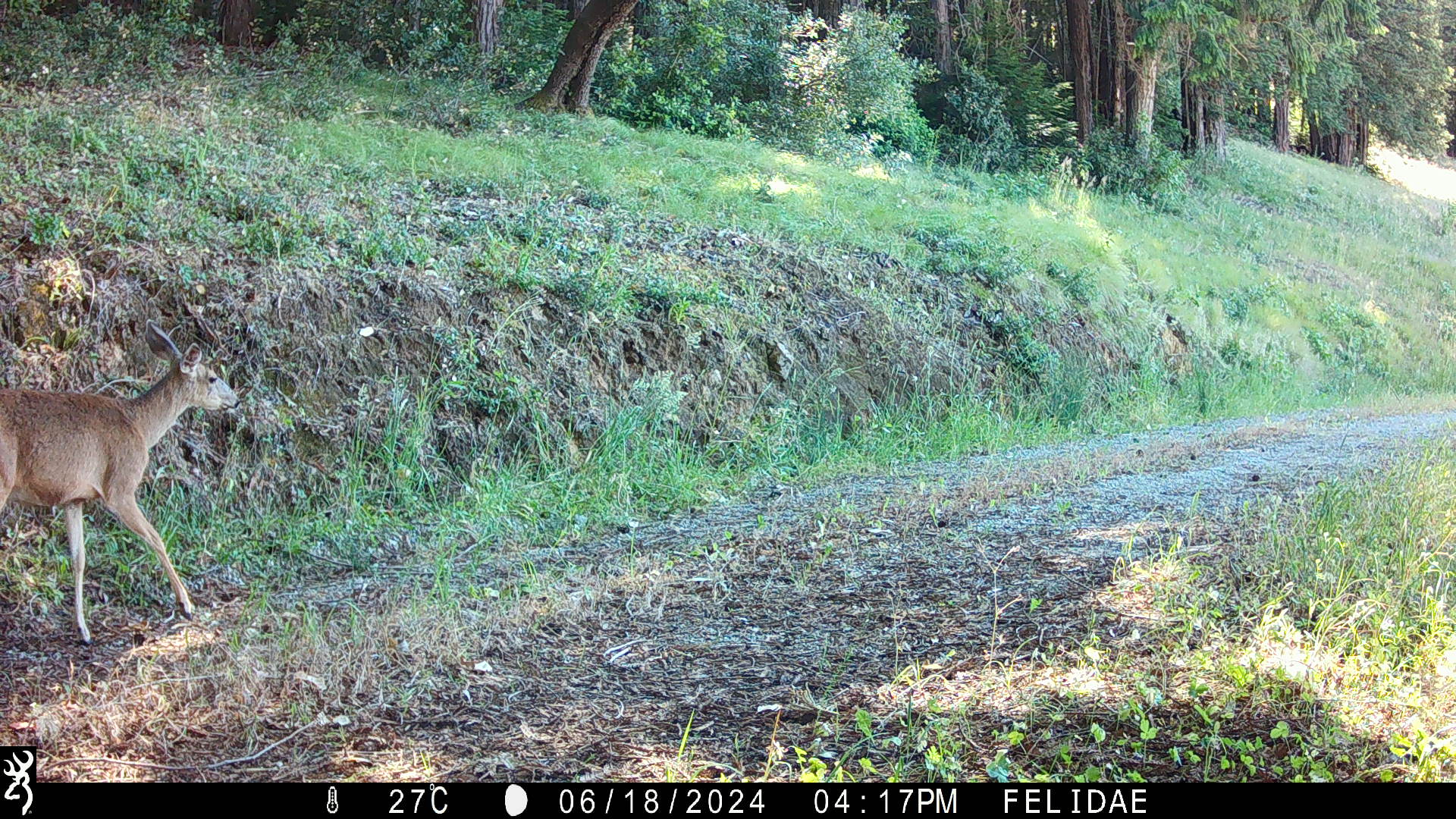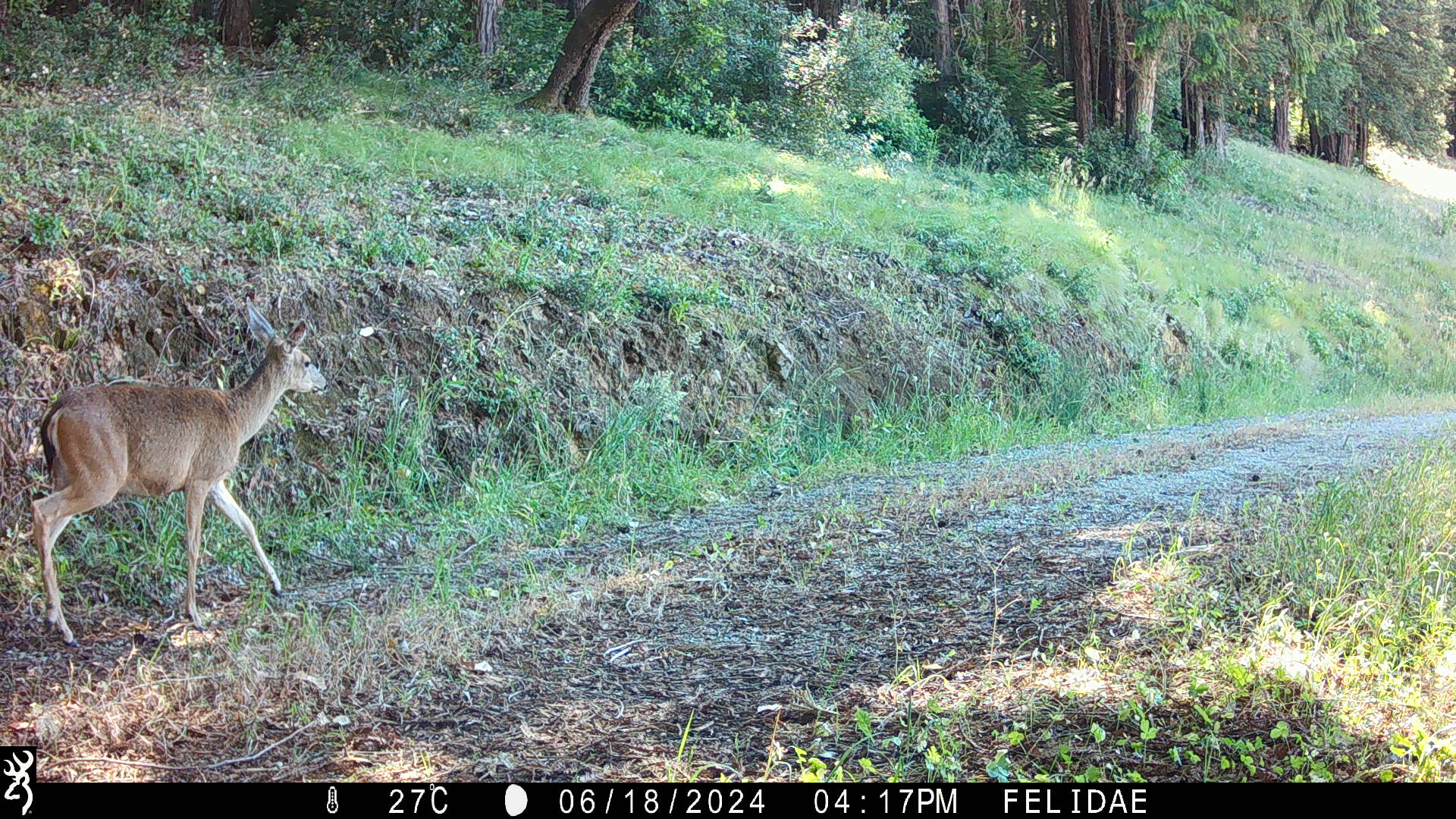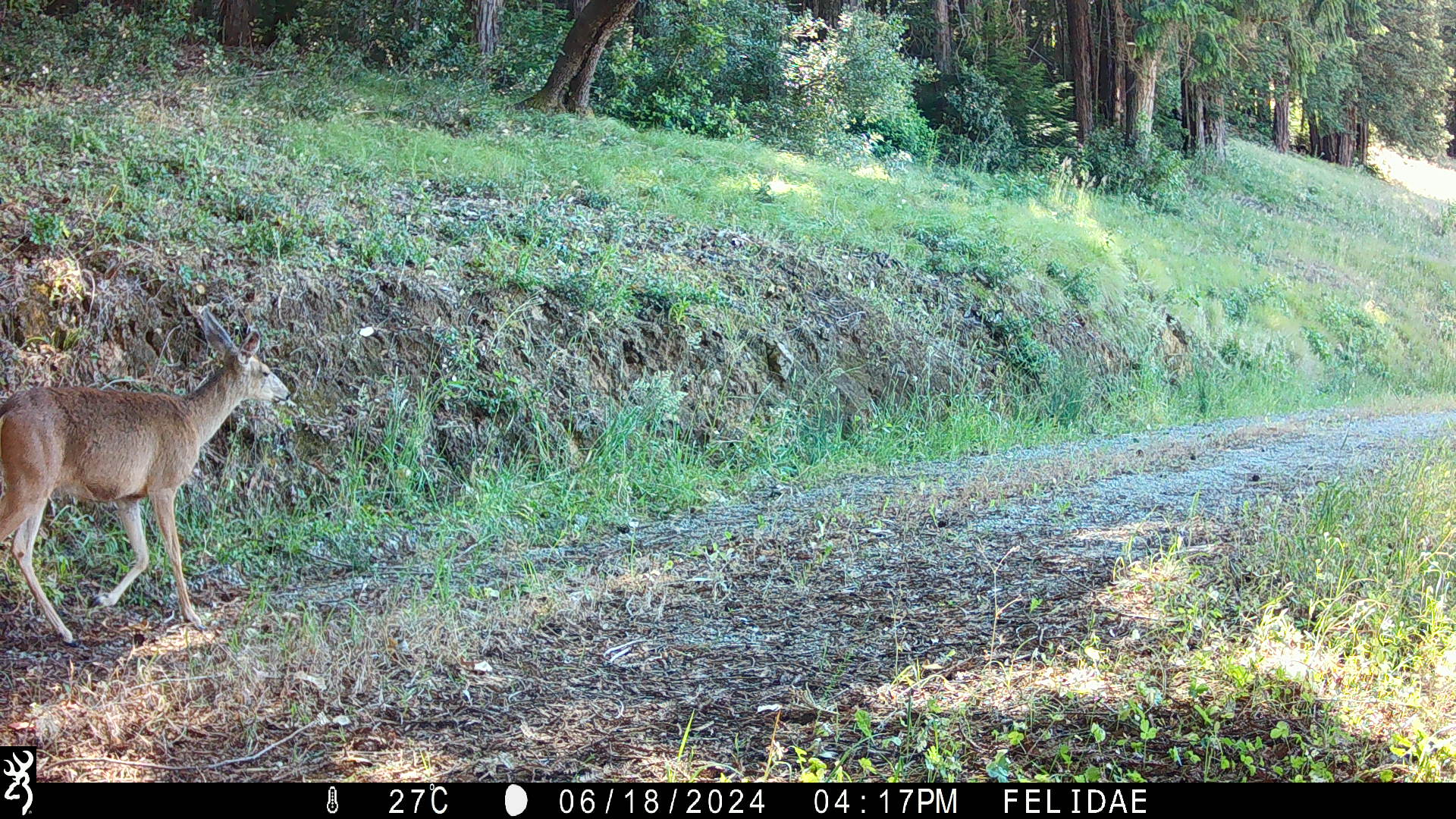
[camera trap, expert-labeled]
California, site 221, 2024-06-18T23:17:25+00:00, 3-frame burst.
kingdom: Animalia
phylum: Chordata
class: Mammalia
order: Artiodactyla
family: Cervidae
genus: Odocoileus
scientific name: Odocoileus hemionus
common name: mule deer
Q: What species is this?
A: Mule deer (Odocoileus hemionus).